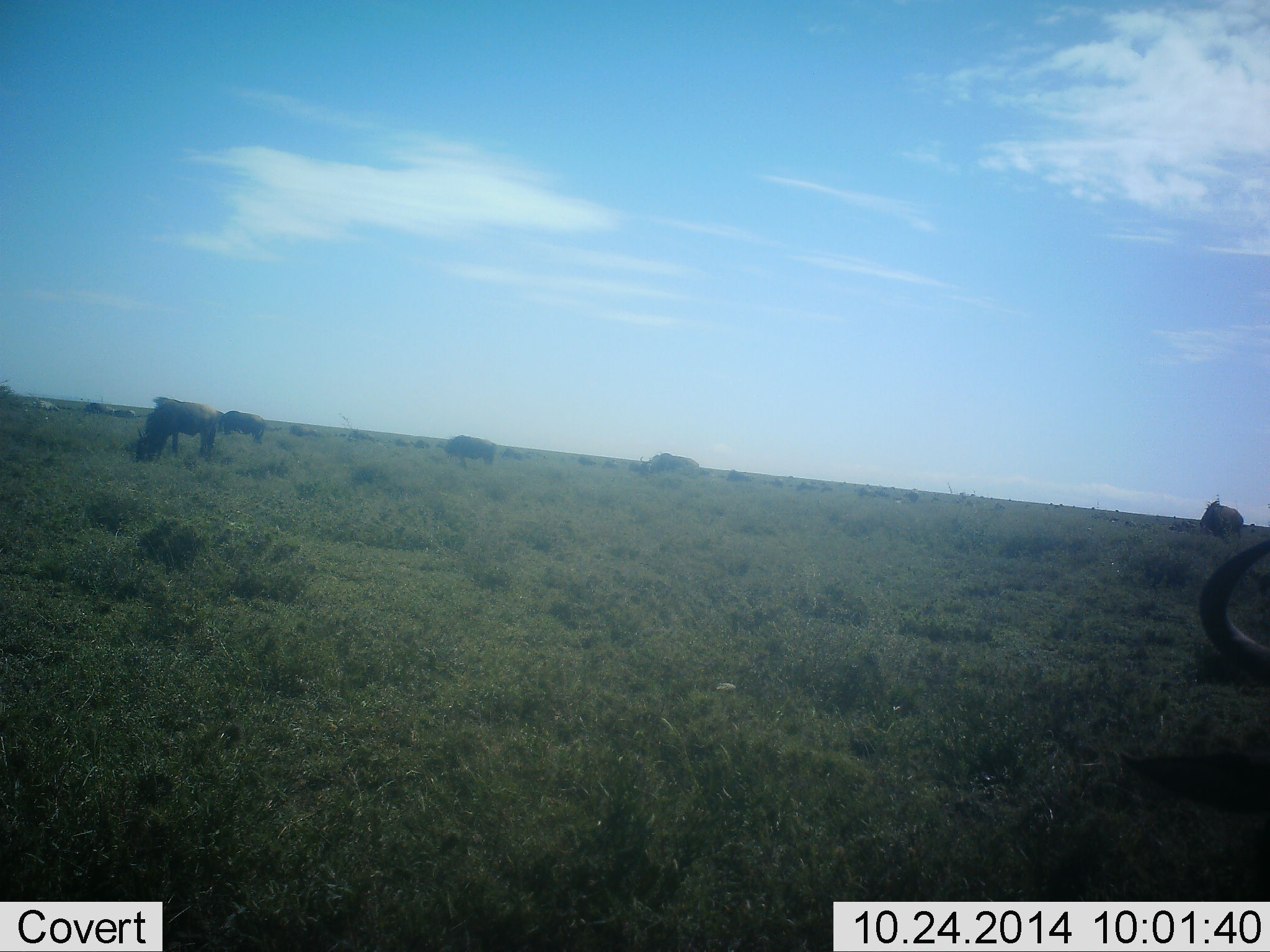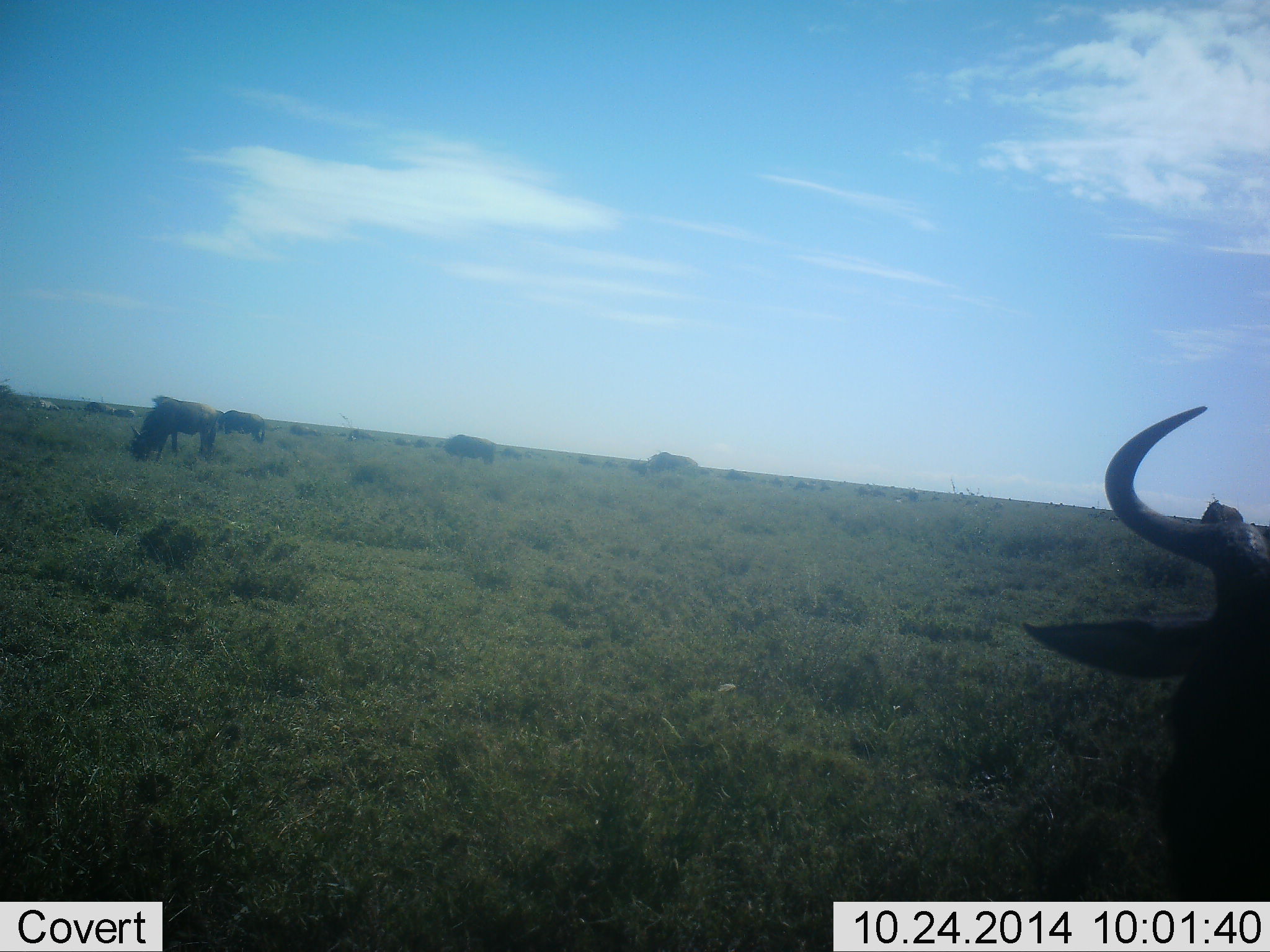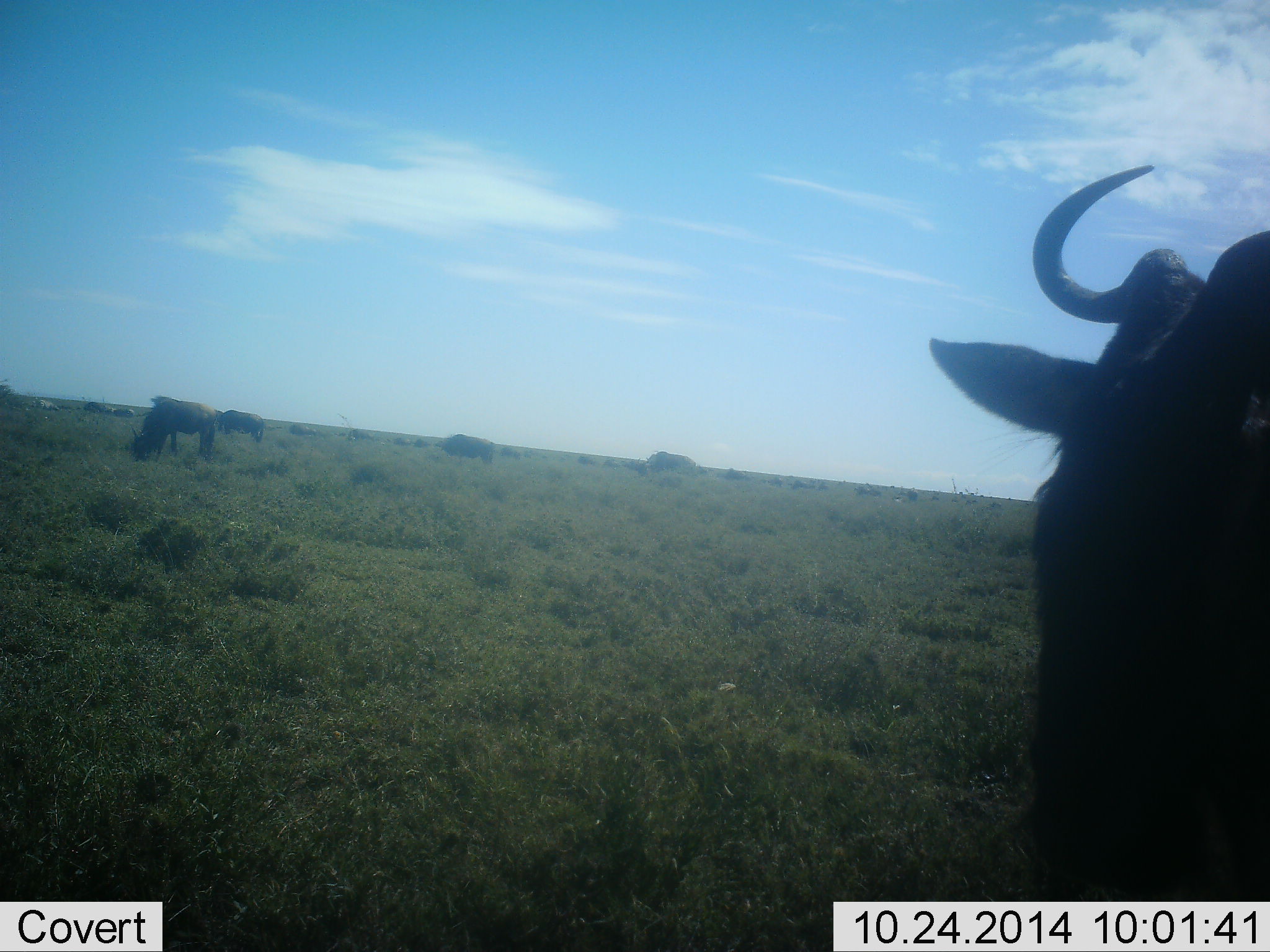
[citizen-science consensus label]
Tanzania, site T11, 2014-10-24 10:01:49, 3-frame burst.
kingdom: Animalia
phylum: Chordata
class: Mammalia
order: Artiodactyla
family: Bovidae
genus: Connochaetes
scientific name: Connochaetes taurinus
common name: blue wildebeest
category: wildebeest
Wildebeest (blue wildebeest) (Connochaetes taurinus), count 6. Behavior (volunteer vote fractions): standing 40%, resting 10%, moving 40%, interacting 0%. Young present (vote fraction): 0%. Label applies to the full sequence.